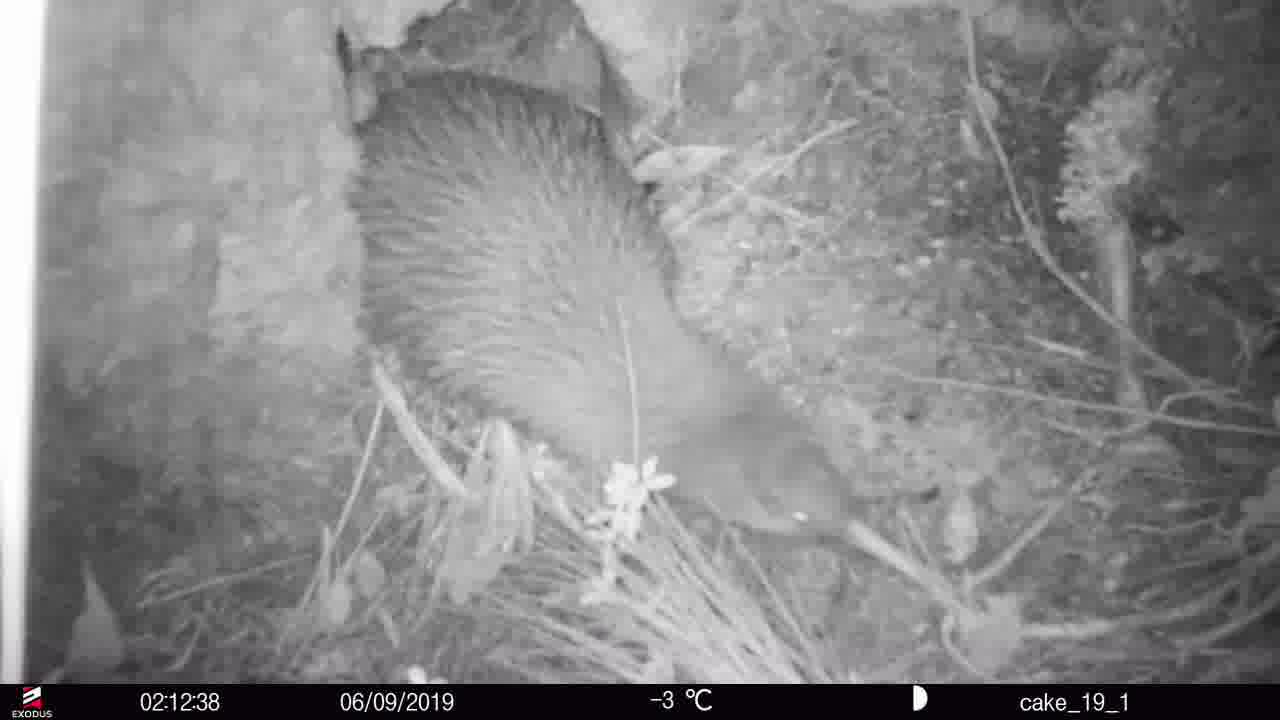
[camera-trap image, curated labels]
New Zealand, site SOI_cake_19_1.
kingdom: Animalia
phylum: Chordata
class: Aves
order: Apterygiformes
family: Apterygidae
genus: Apteryx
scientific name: Apteryx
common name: kiwi